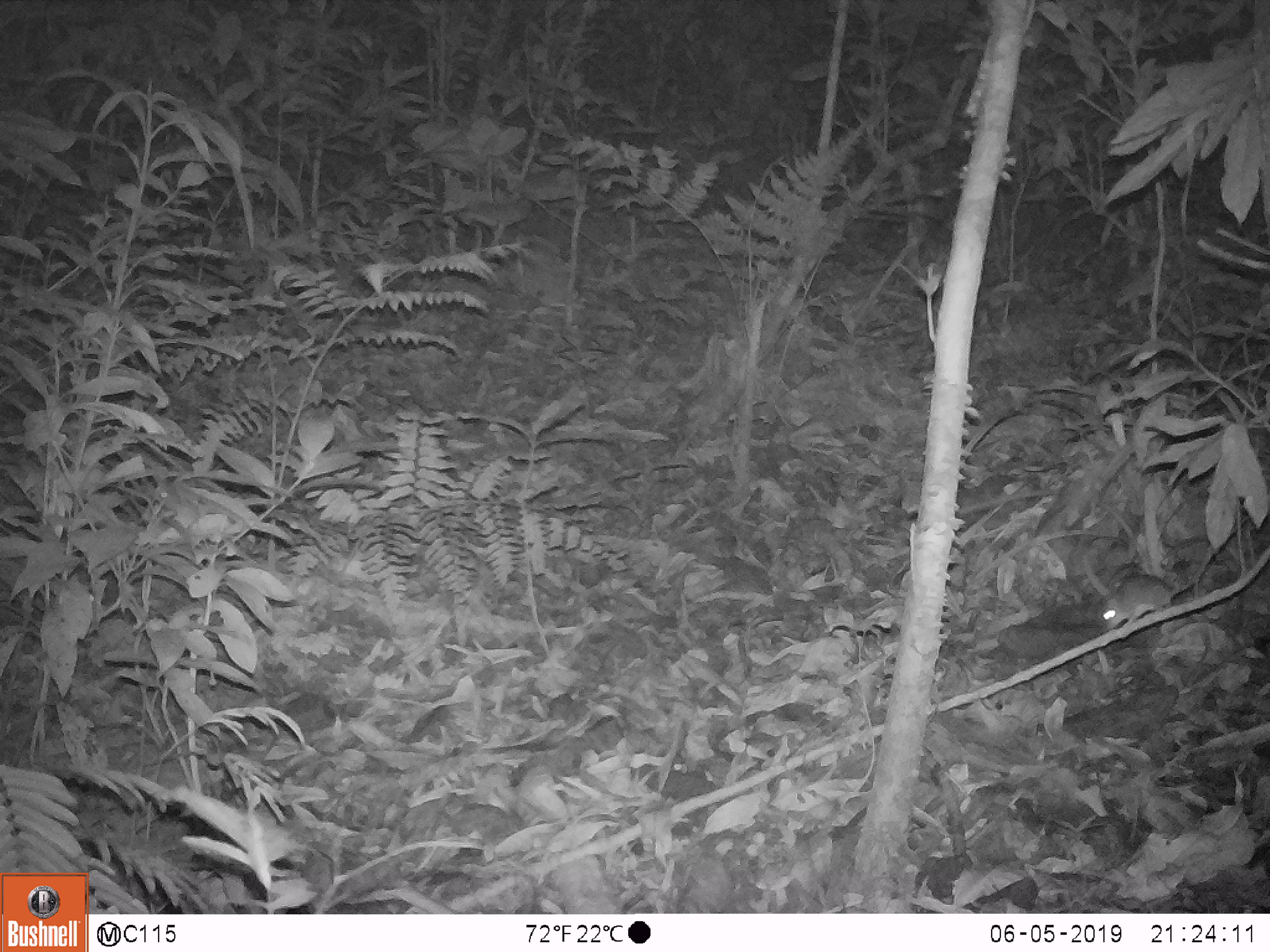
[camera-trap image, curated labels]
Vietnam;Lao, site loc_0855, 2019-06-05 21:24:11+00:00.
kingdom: Animalia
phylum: Chordata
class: Mammalia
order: Rodentia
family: Muridae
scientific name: Muridae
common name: old-world mice and rats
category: unidentified murid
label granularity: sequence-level